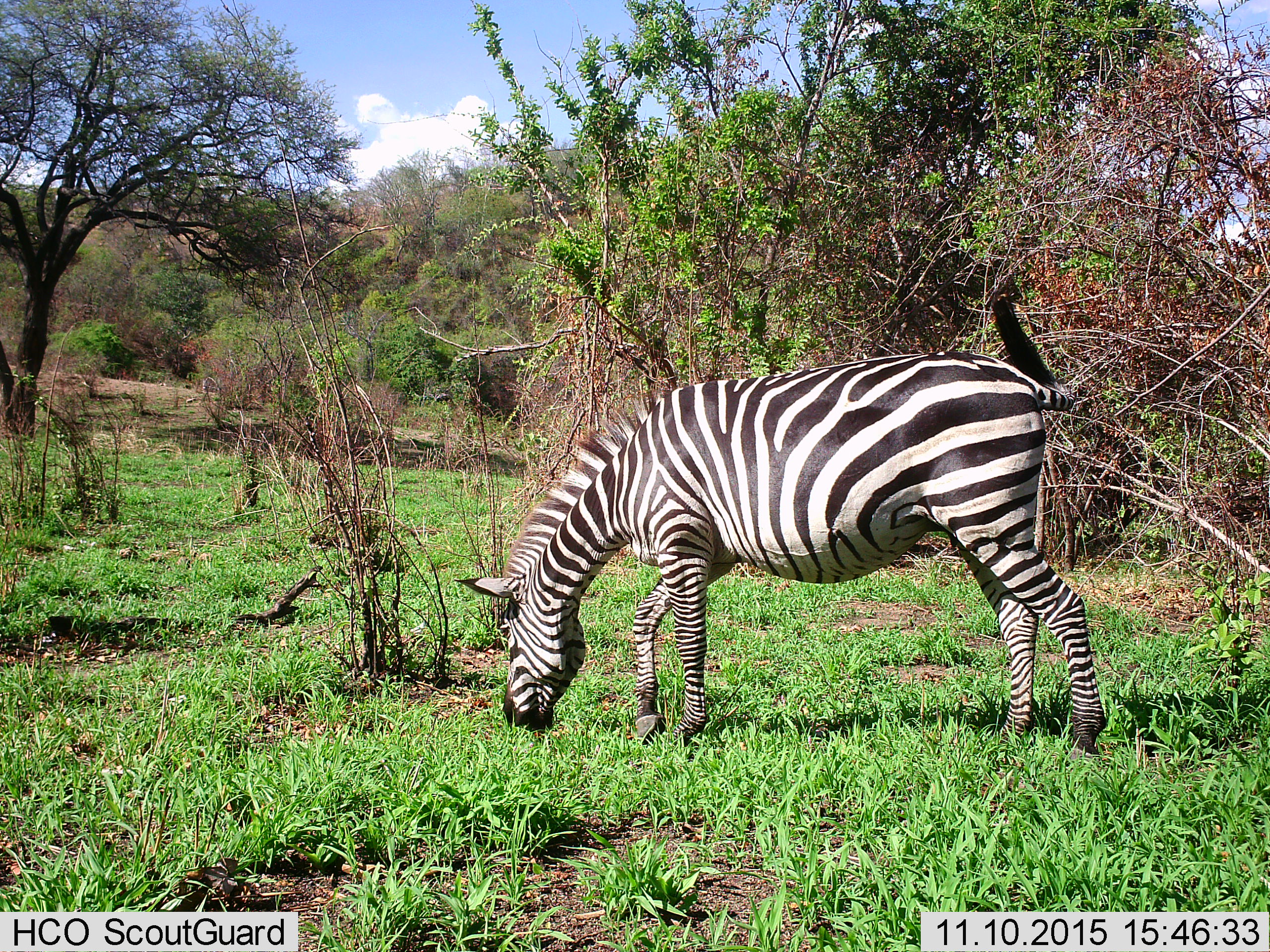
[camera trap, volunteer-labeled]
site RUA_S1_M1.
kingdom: Animalia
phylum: Chordata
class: Mammalia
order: Perissodactyla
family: Equidae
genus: Equus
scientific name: Equus quagga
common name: plains zebra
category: zebraplains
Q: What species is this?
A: Zebraplains (plains zebra) (Equus quagga).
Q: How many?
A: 1.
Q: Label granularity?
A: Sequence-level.